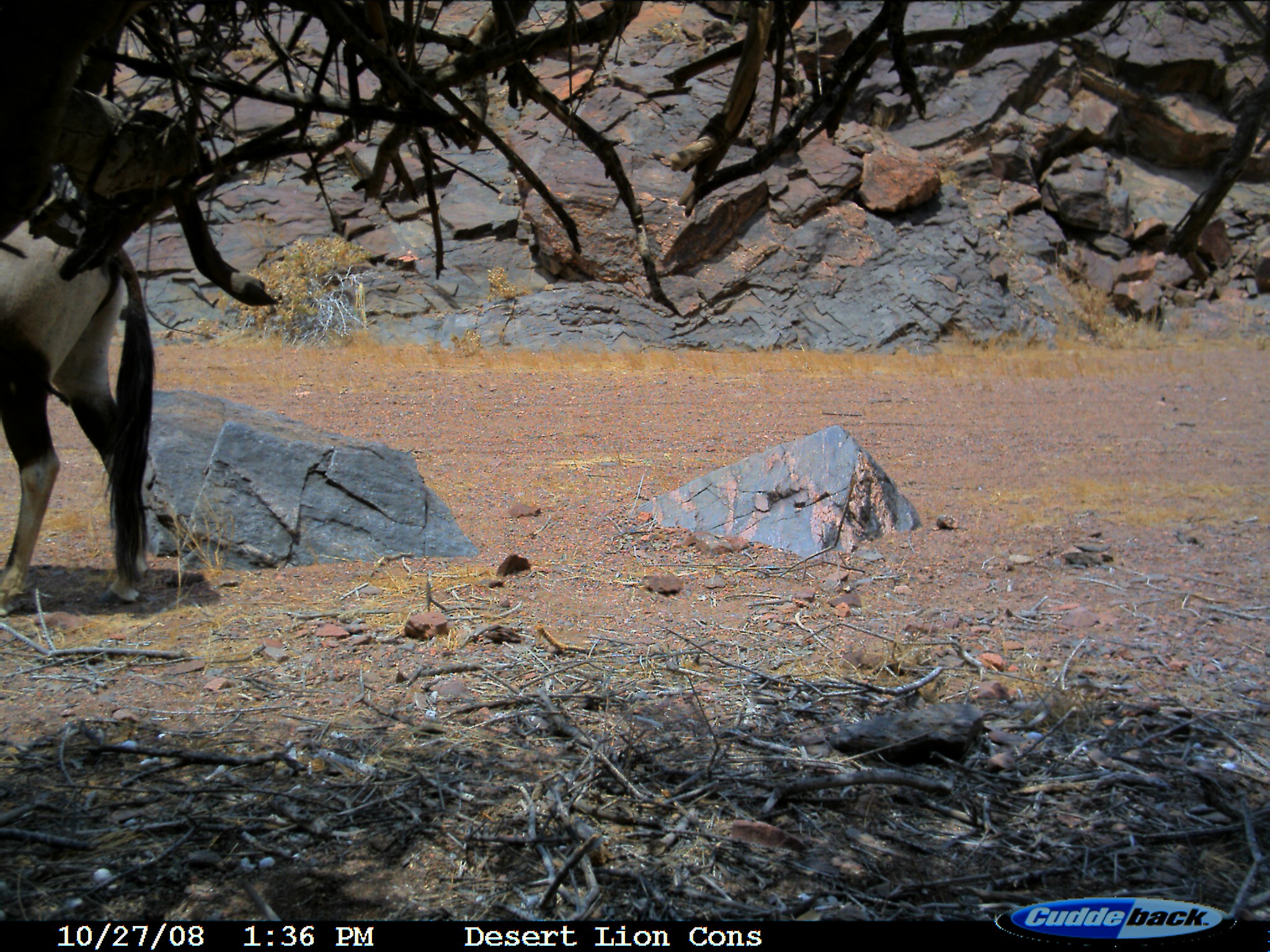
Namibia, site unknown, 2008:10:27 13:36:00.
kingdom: Animalia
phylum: Chordata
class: Mammalia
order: Artiodactyla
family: Bovidae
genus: Oryx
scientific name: Oryx gazella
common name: gemsbok